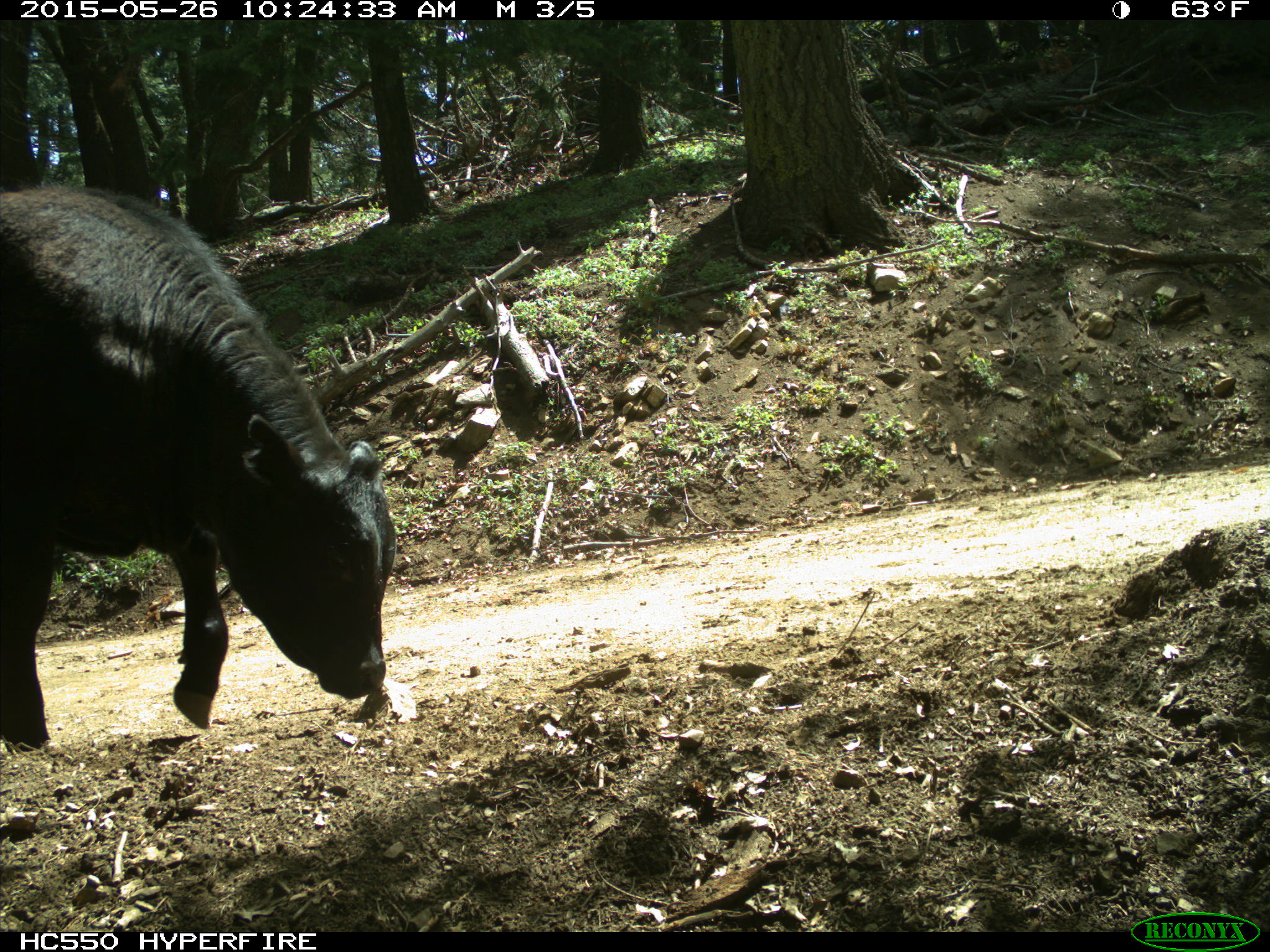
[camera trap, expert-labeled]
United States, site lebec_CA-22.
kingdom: Animalia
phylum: Chordata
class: Mammalia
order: Artiodactyla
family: Bovidae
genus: Bos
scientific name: Bos taurus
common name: domestic cow